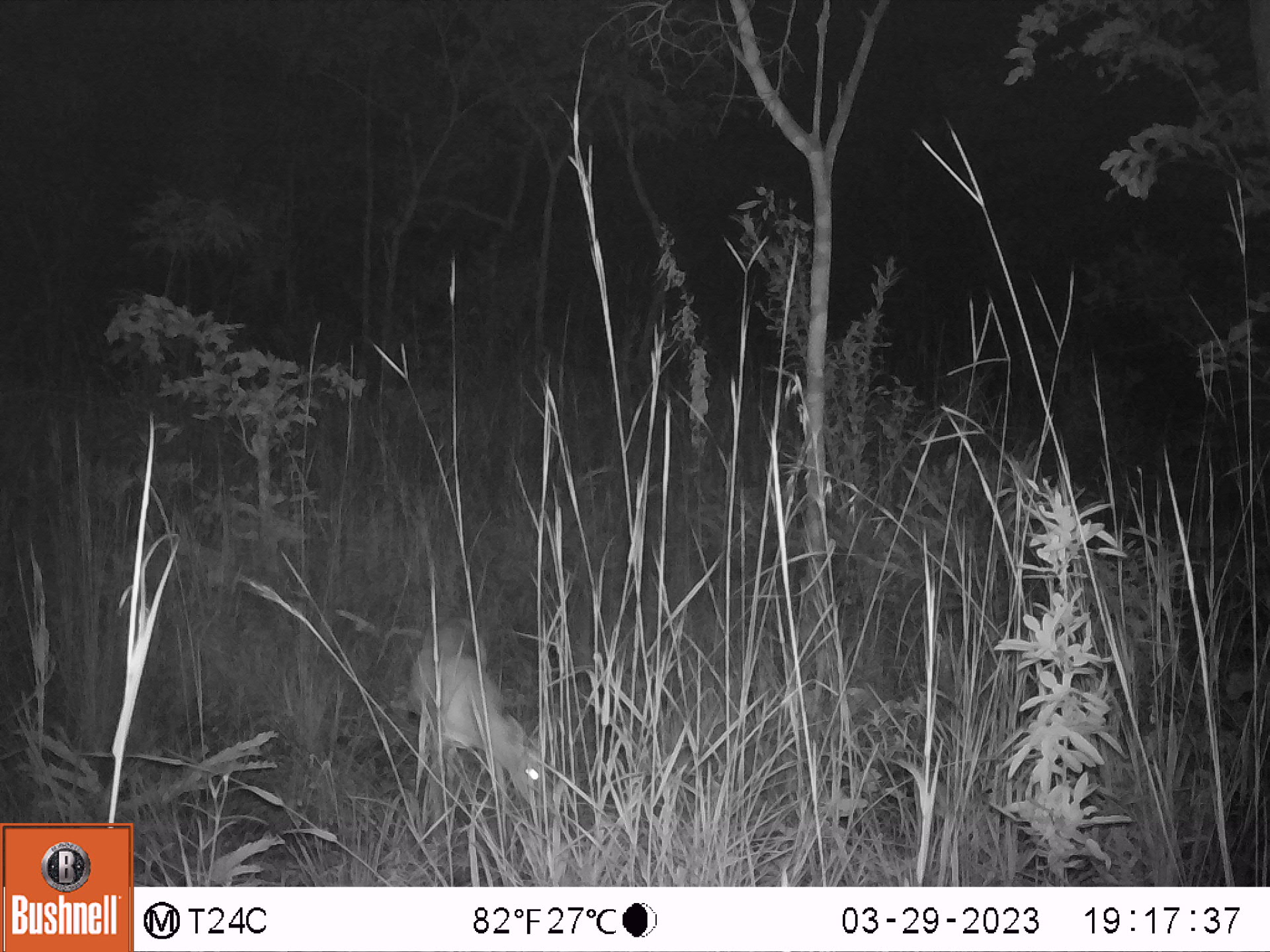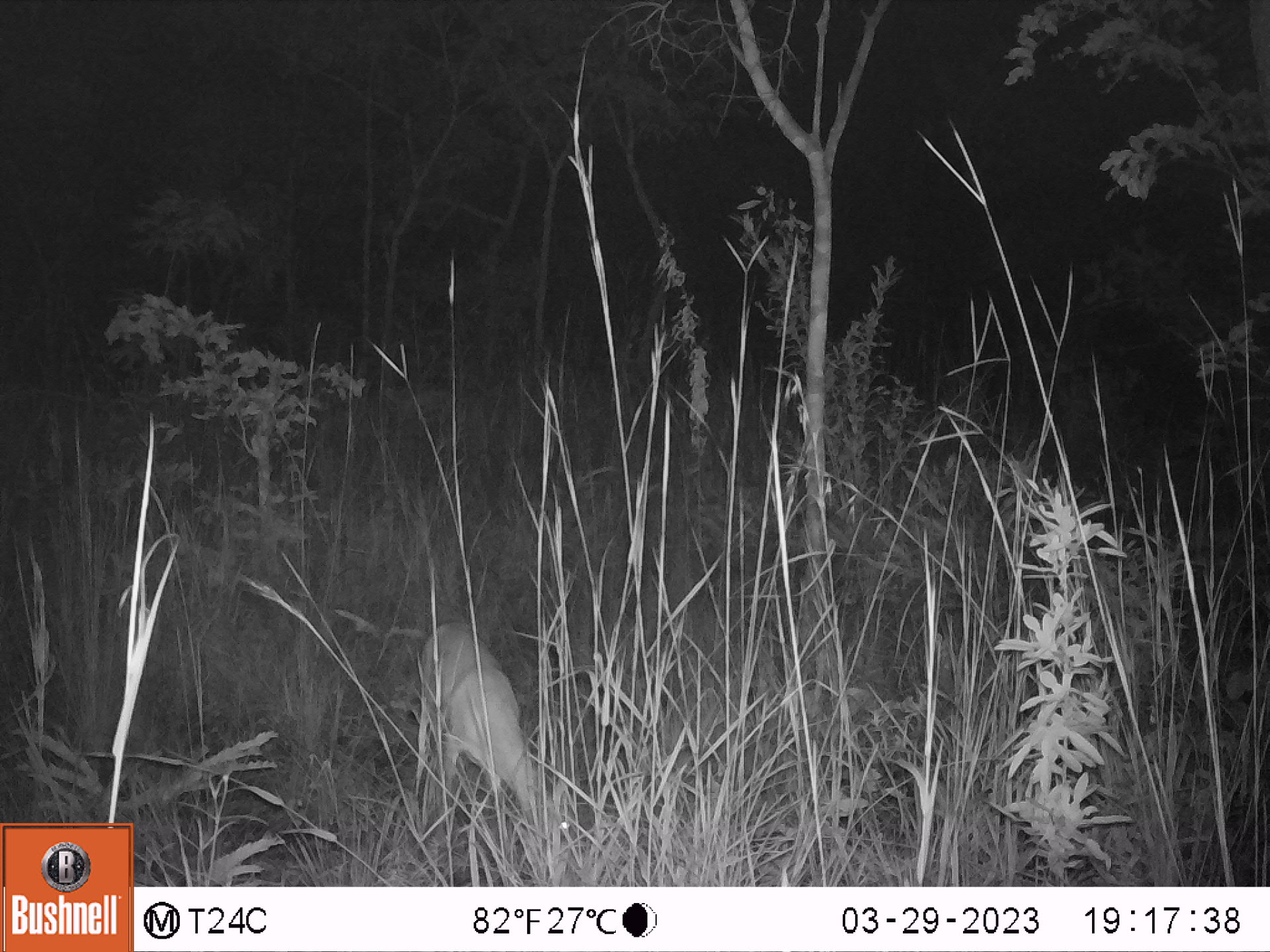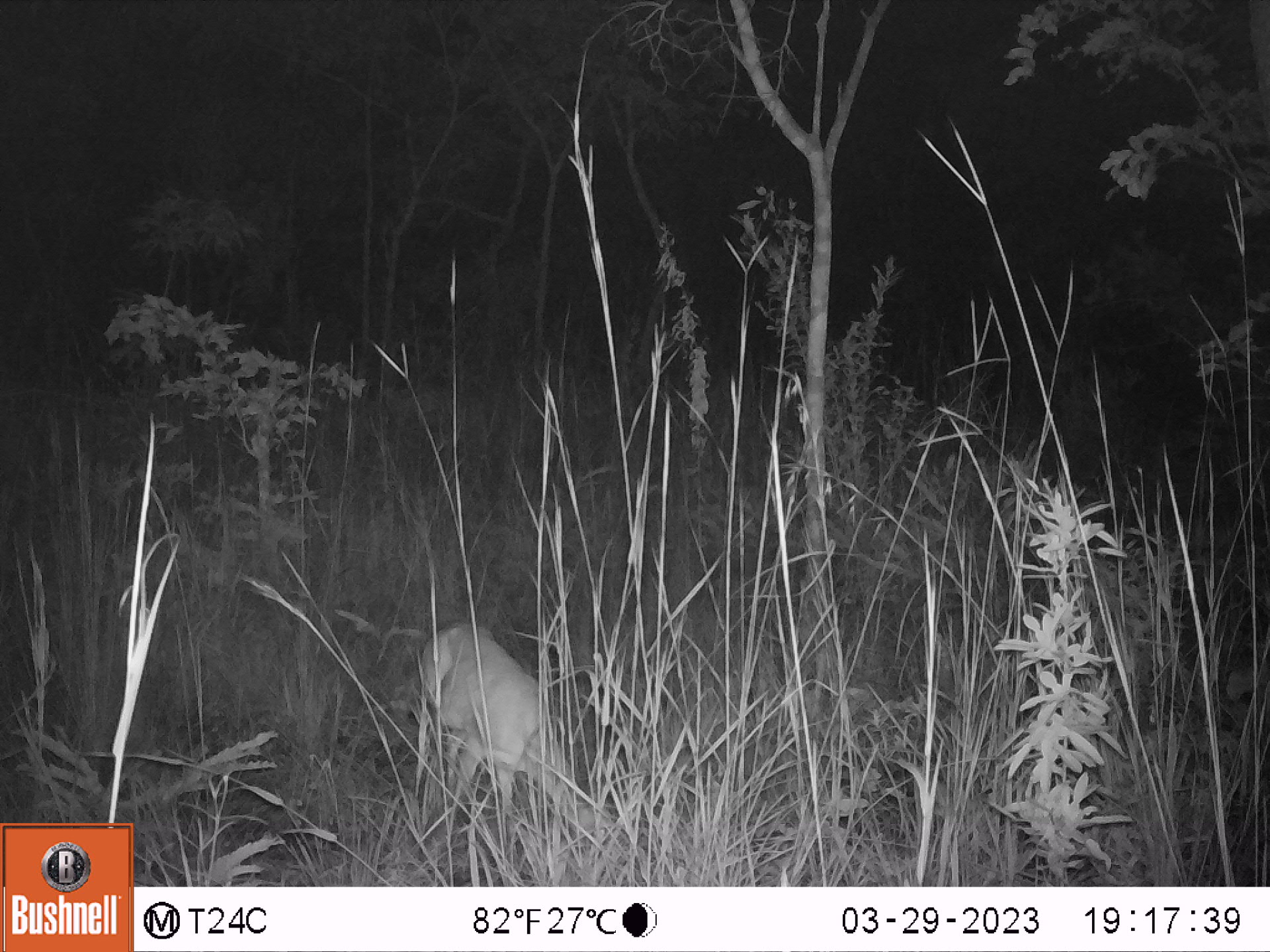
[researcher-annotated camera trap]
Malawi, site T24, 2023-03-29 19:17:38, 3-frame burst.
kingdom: Animalia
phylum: Chordata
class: Mammalia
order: Artiodactyla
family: Bovidae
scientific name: Antilopinae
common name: small antelope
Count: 1.